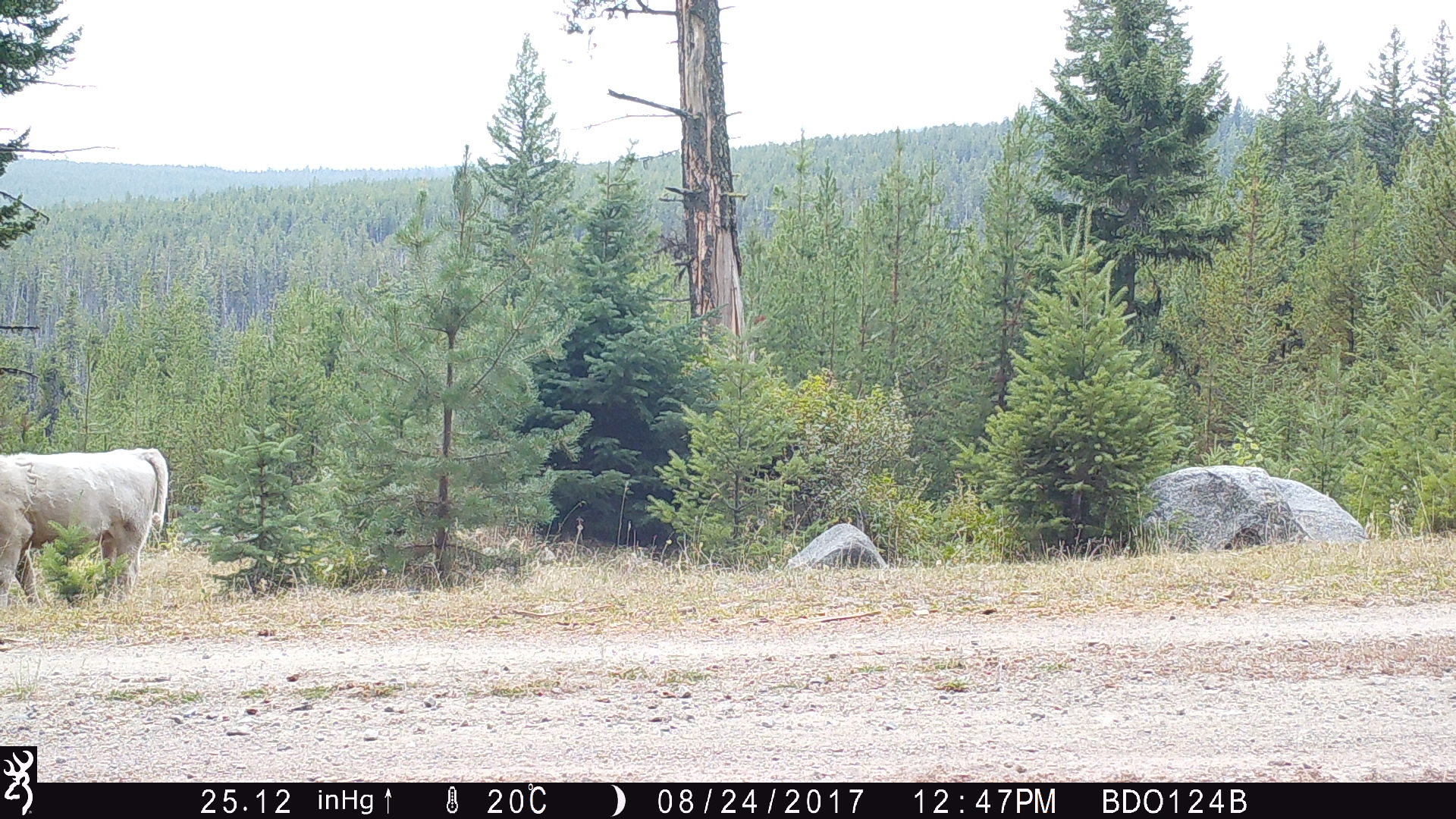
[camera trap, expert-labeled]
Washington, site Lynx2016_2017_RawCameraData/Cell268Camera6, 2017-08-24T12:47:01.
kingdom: Animalia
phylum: Chordata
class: Mammalia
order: Artiodactyla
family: Bovidae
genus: Bos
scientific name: Bos taurus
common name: domestic cattle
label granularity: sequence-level